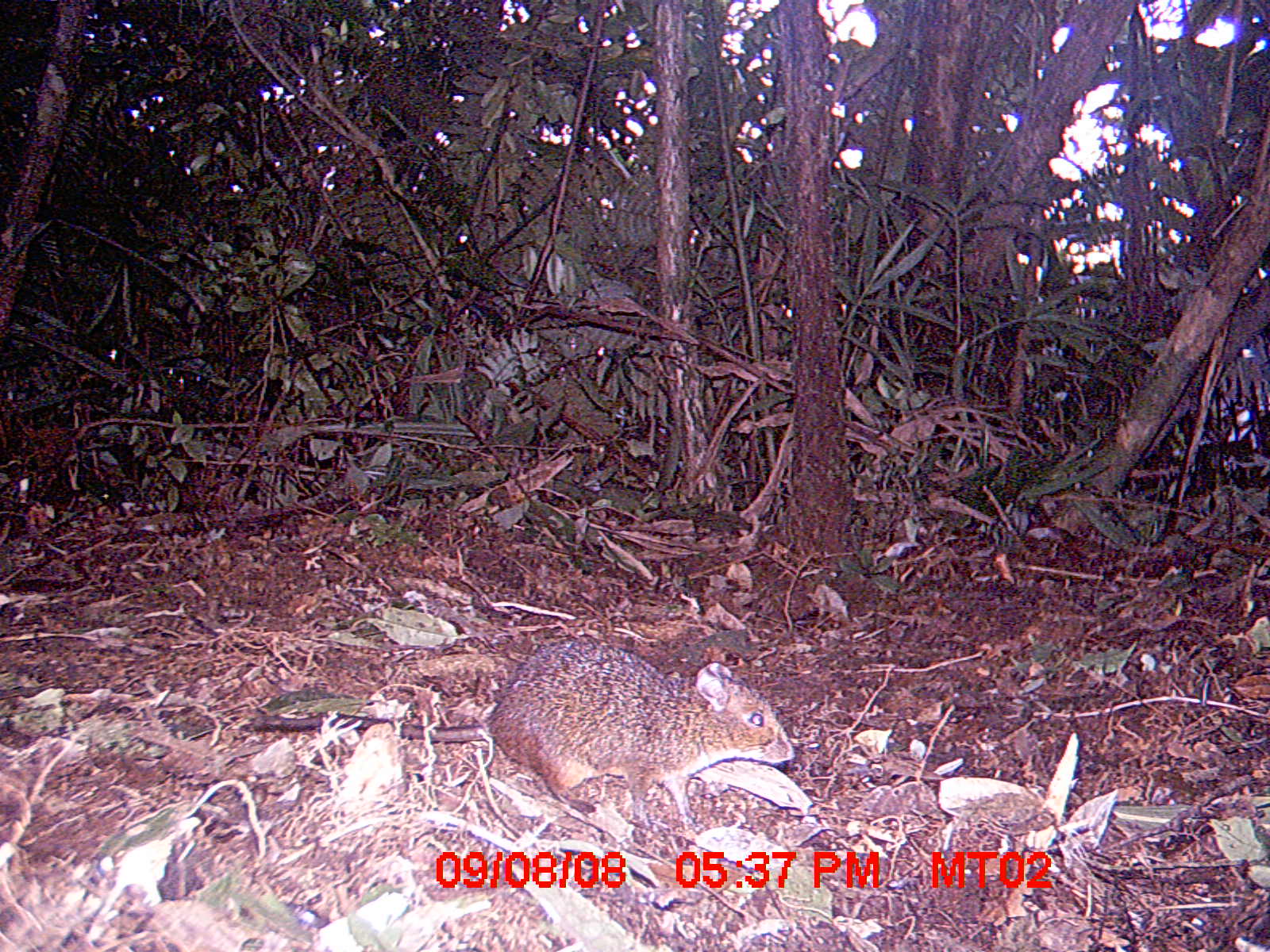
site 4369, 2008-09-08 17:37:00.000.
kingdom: Animalia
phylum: Chordata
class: Mammalia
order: Rodentia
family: Nesomyidae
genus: Nesomys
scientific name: Nesomys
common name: nesomys rodents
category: nesomys sp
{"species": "nesomys sp (nesomys rodents) (Nesomys)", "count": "1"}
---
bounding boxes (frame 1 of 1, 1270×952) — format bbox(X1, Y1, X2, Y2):
nesomys sp: bbox(242, 634, 796, 843)